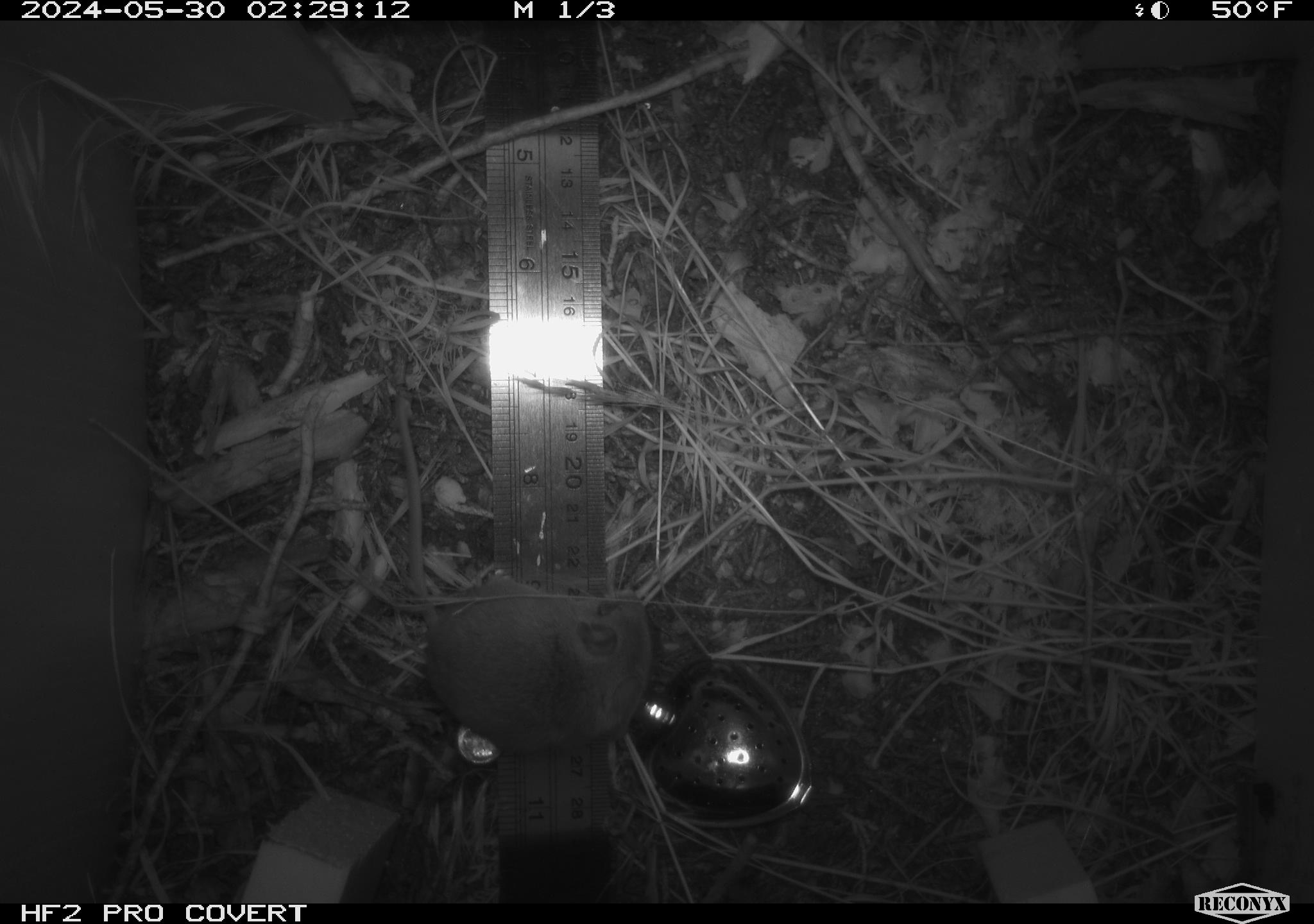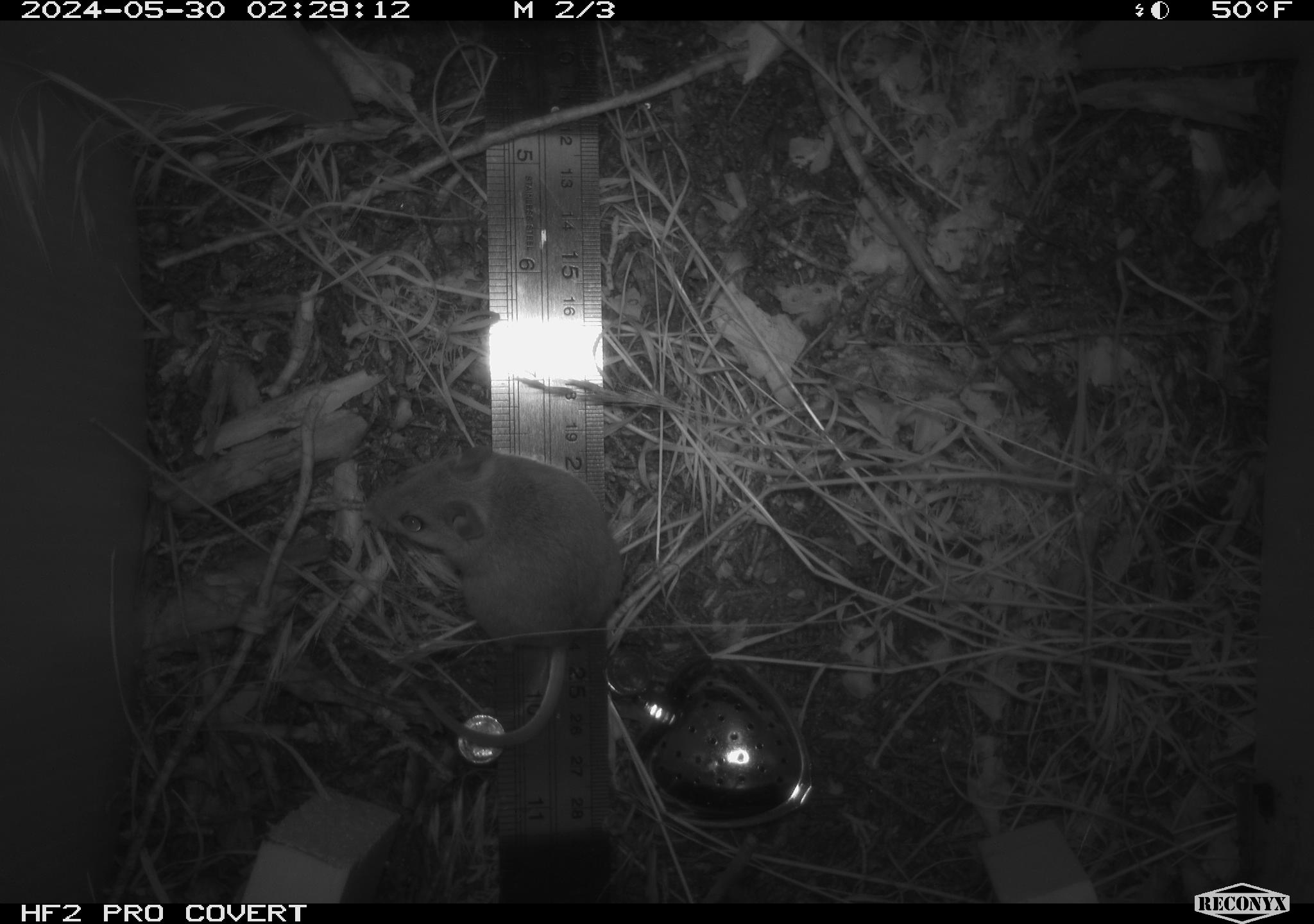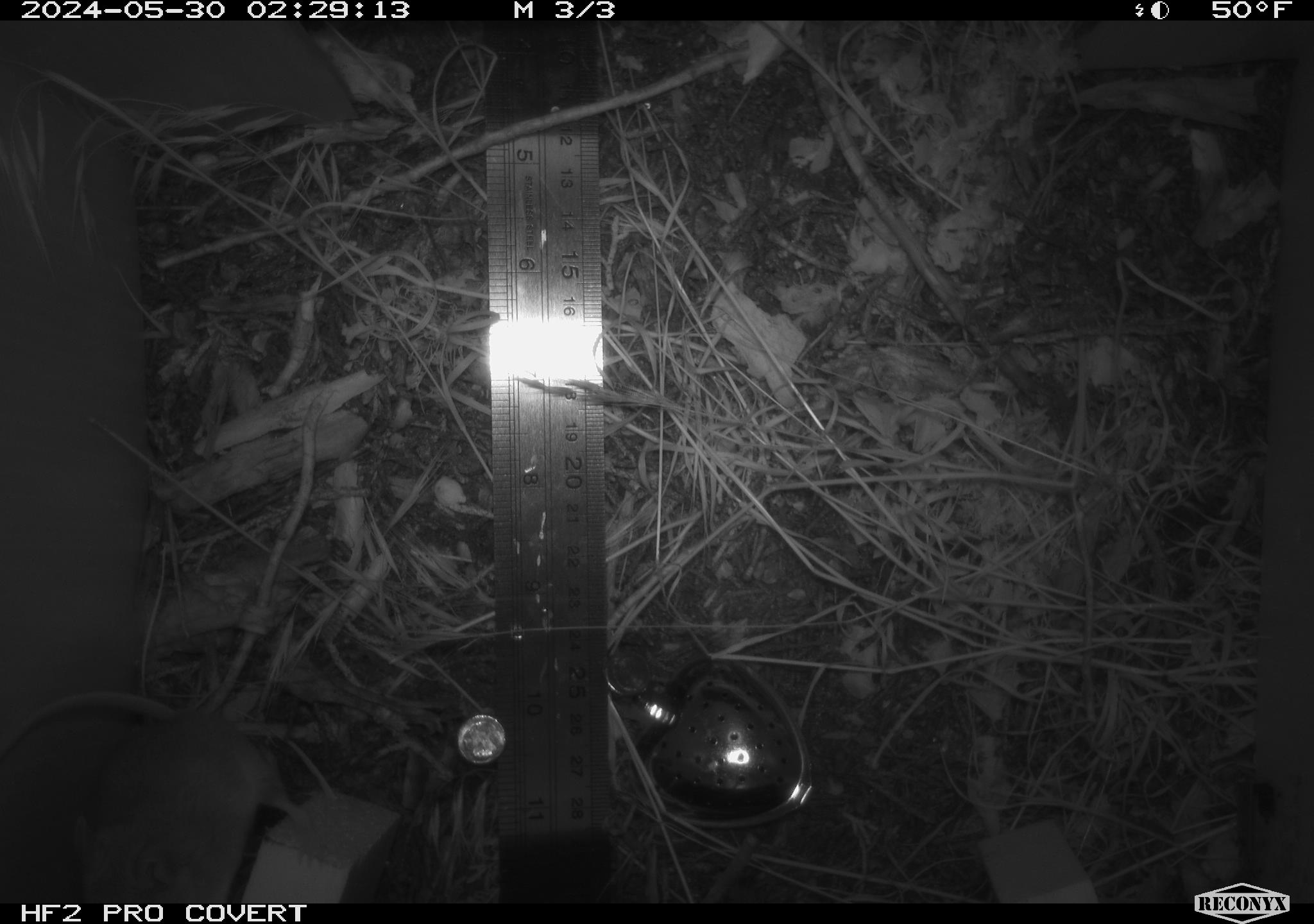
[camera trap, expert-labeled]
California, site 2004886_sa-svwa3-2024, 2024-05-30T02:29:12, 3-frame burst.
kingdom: Animalia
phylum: Chordata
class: Mammalia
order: Rodentia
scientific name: Rodentia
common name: mouse species